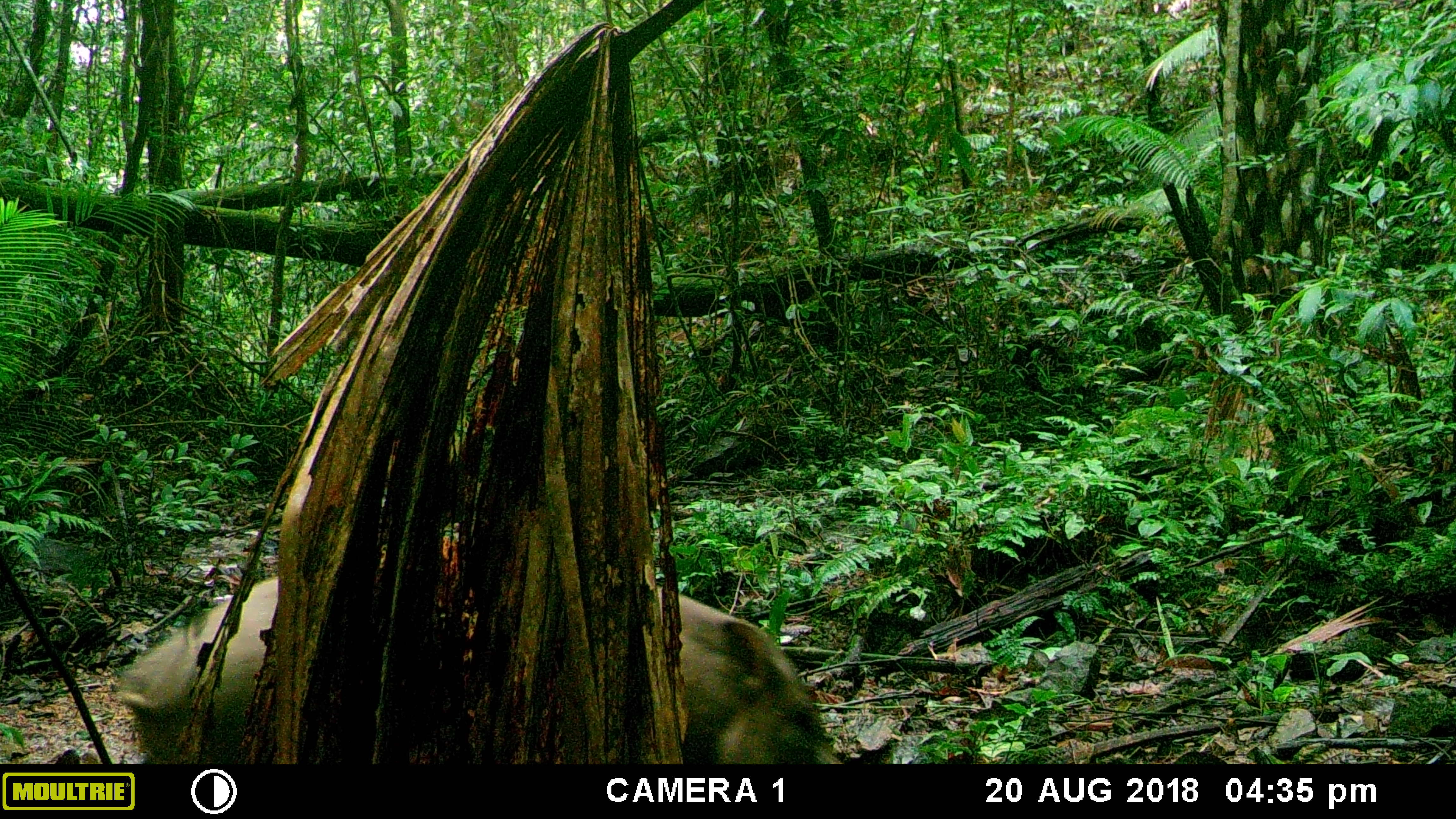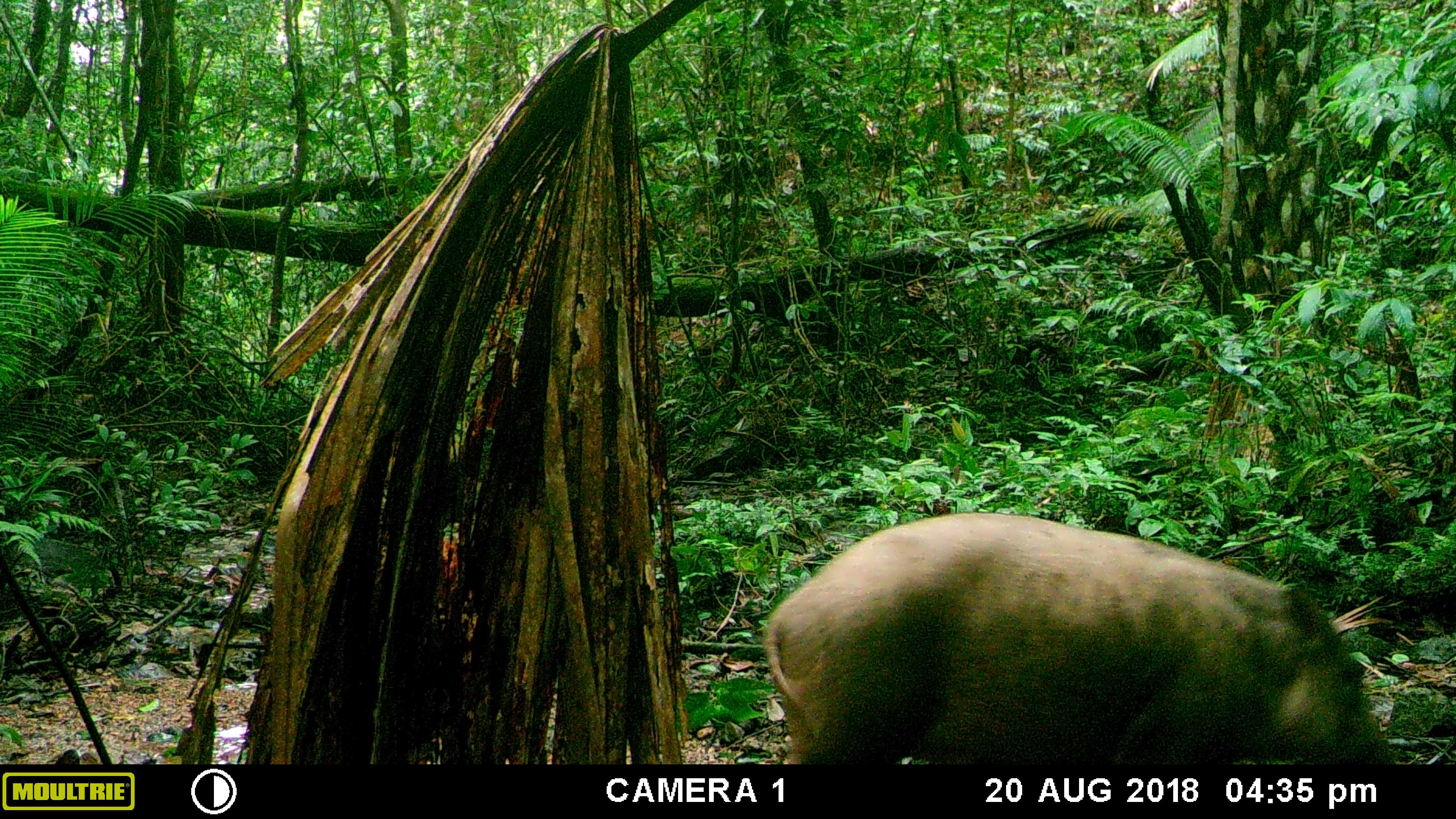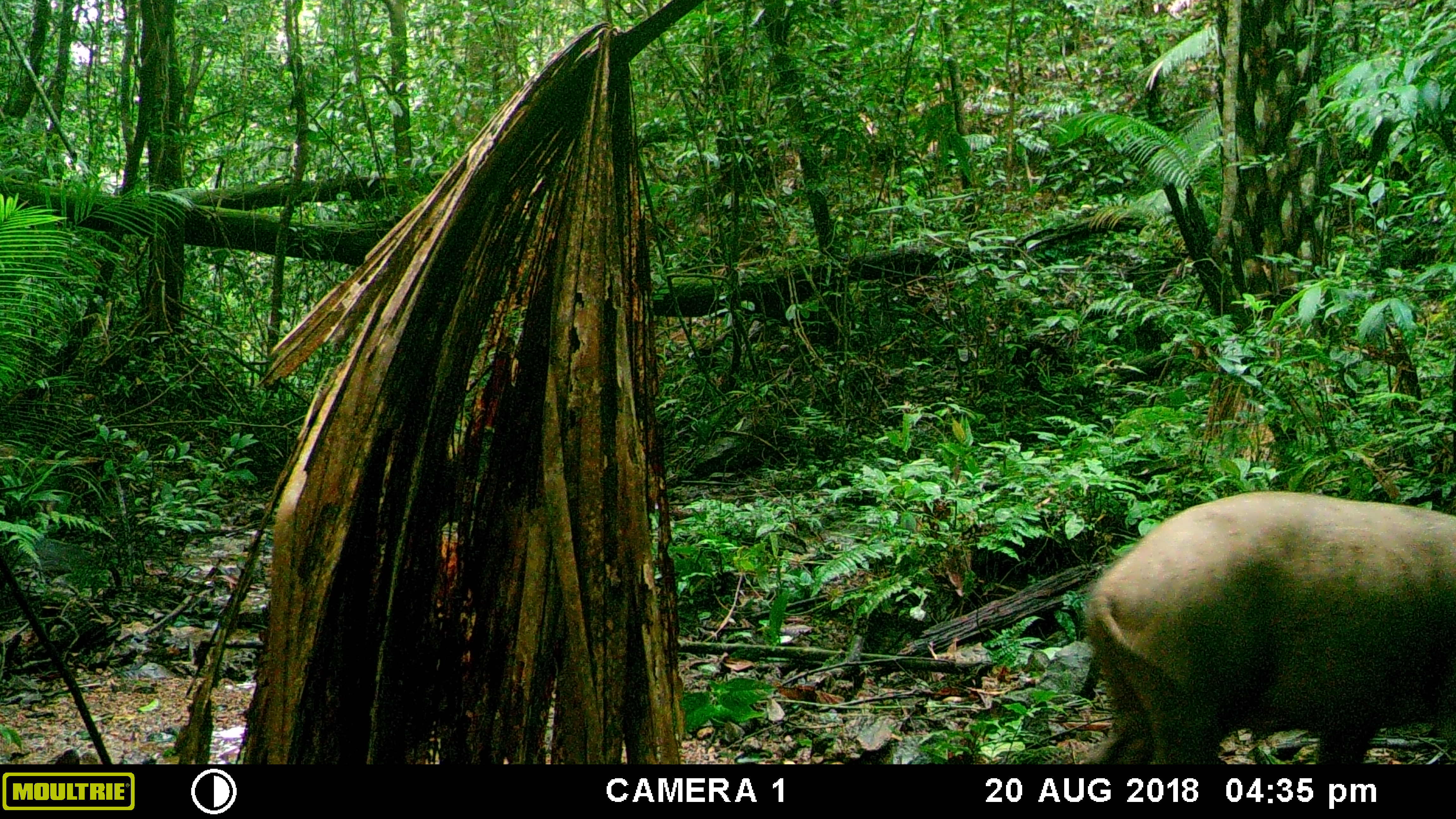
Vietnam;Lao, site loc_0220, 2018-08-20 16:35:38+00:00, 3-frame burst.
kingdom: Animalia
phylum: Chordata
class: Mammalia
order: Artiodactyla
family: Suidae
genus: Sus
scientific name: Sus scrofa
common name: eurasian wild pig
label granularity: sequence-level